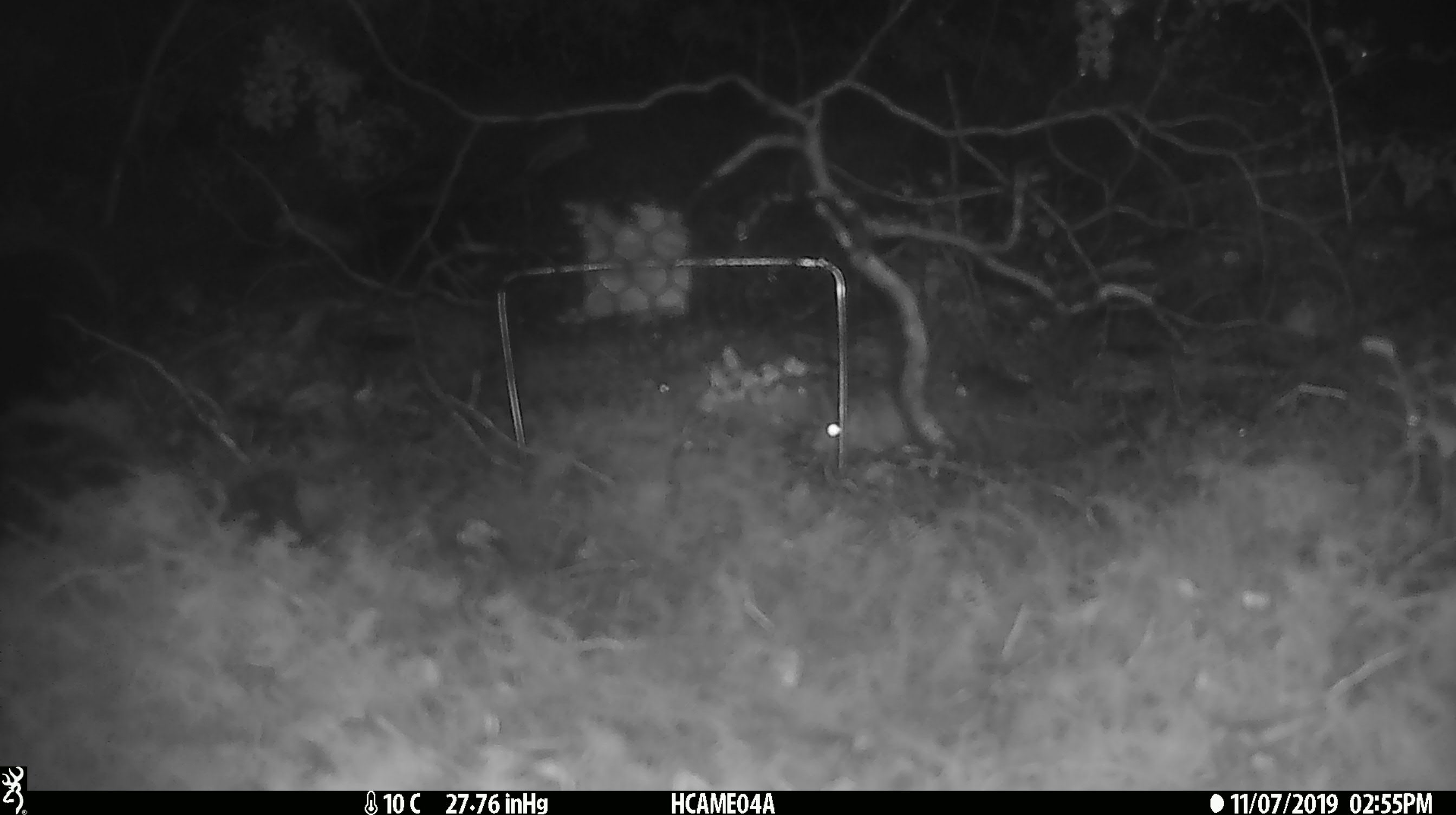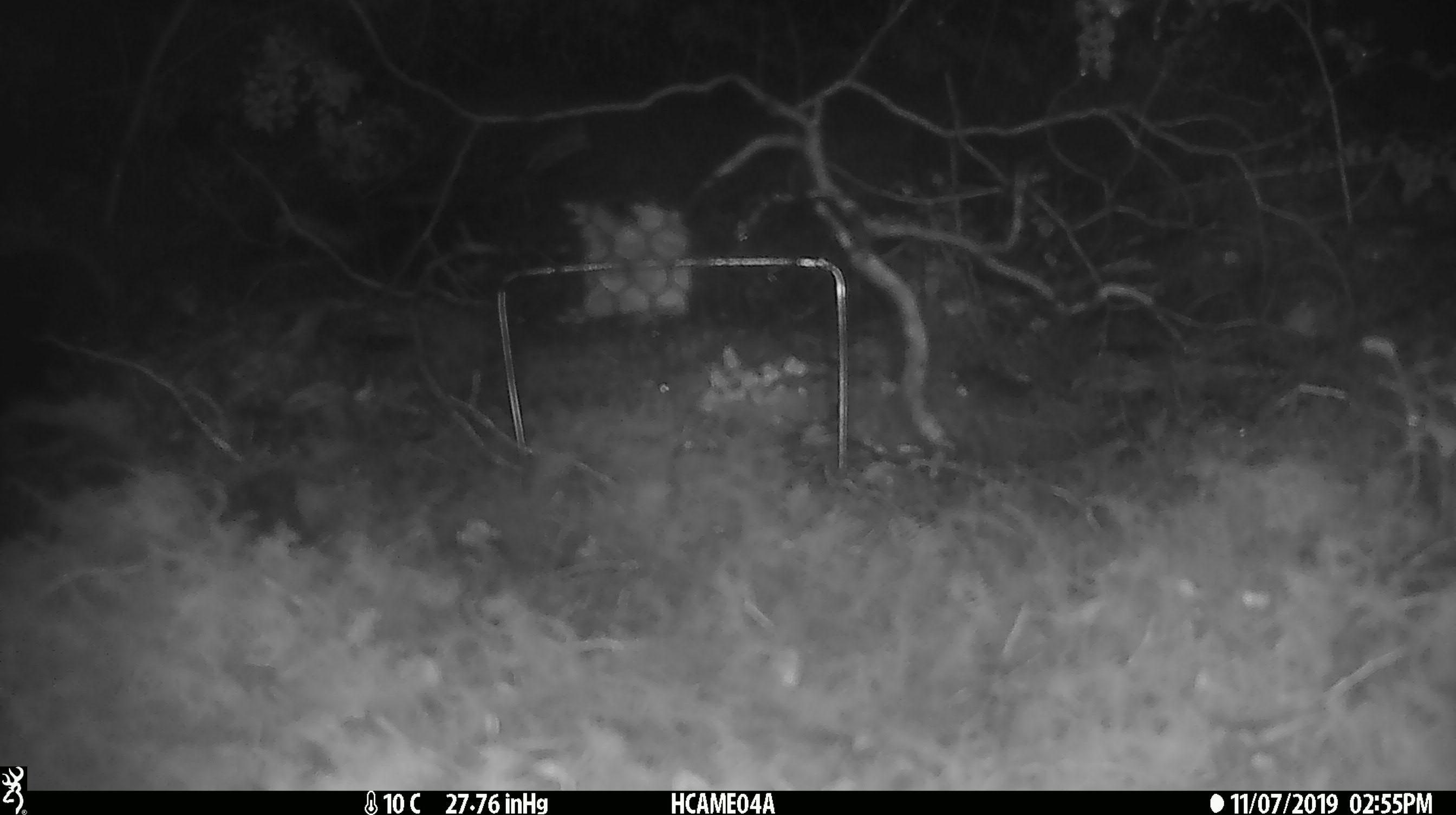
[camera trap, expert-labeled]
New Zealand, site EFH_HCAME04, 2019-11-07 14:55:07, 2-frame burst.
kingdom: Animalia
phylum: Chordata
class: Mammalia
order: Rodentia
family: Muridae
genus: Mus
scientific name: Mus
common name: mouse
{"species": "mouse (Mus)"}